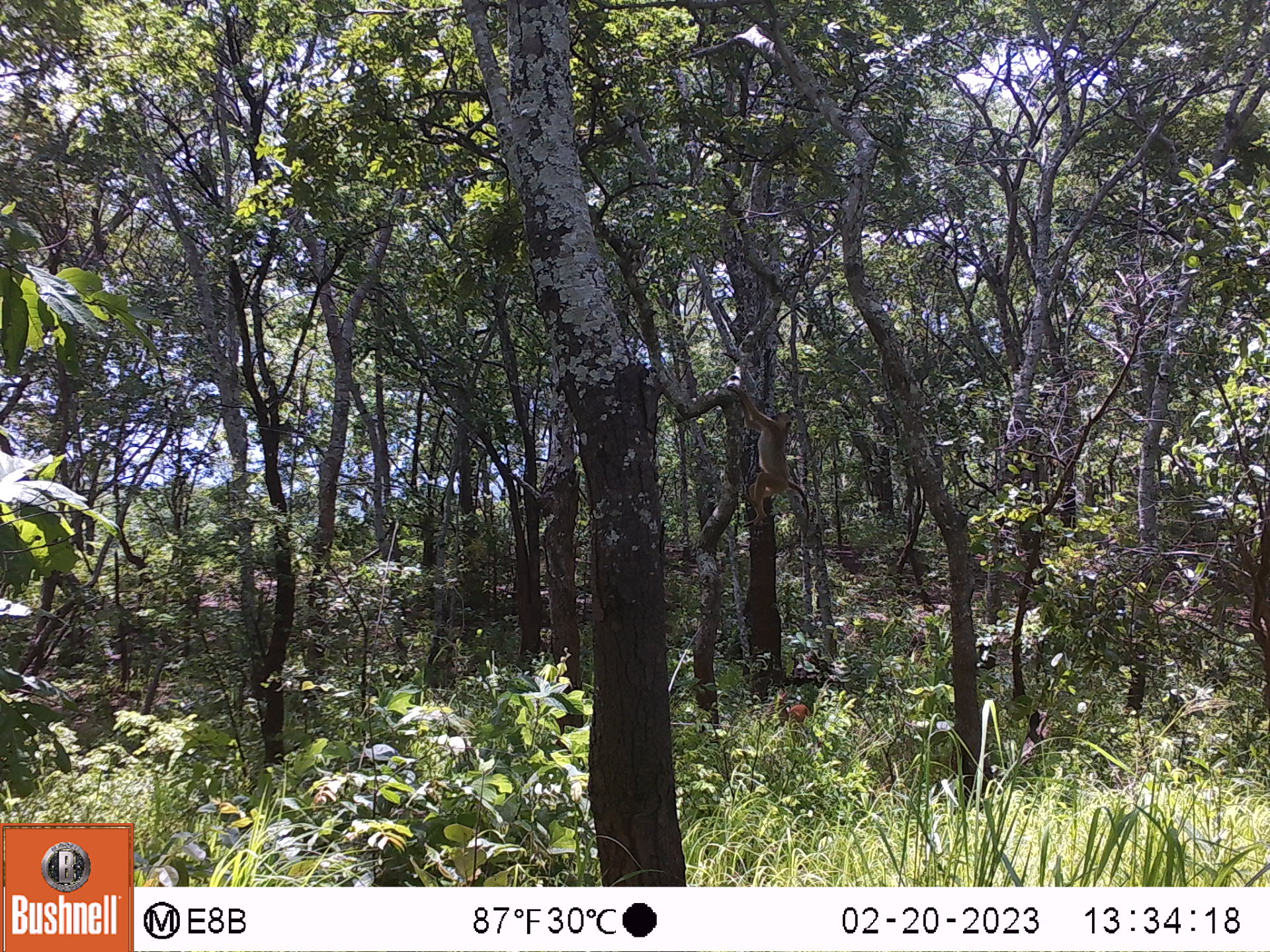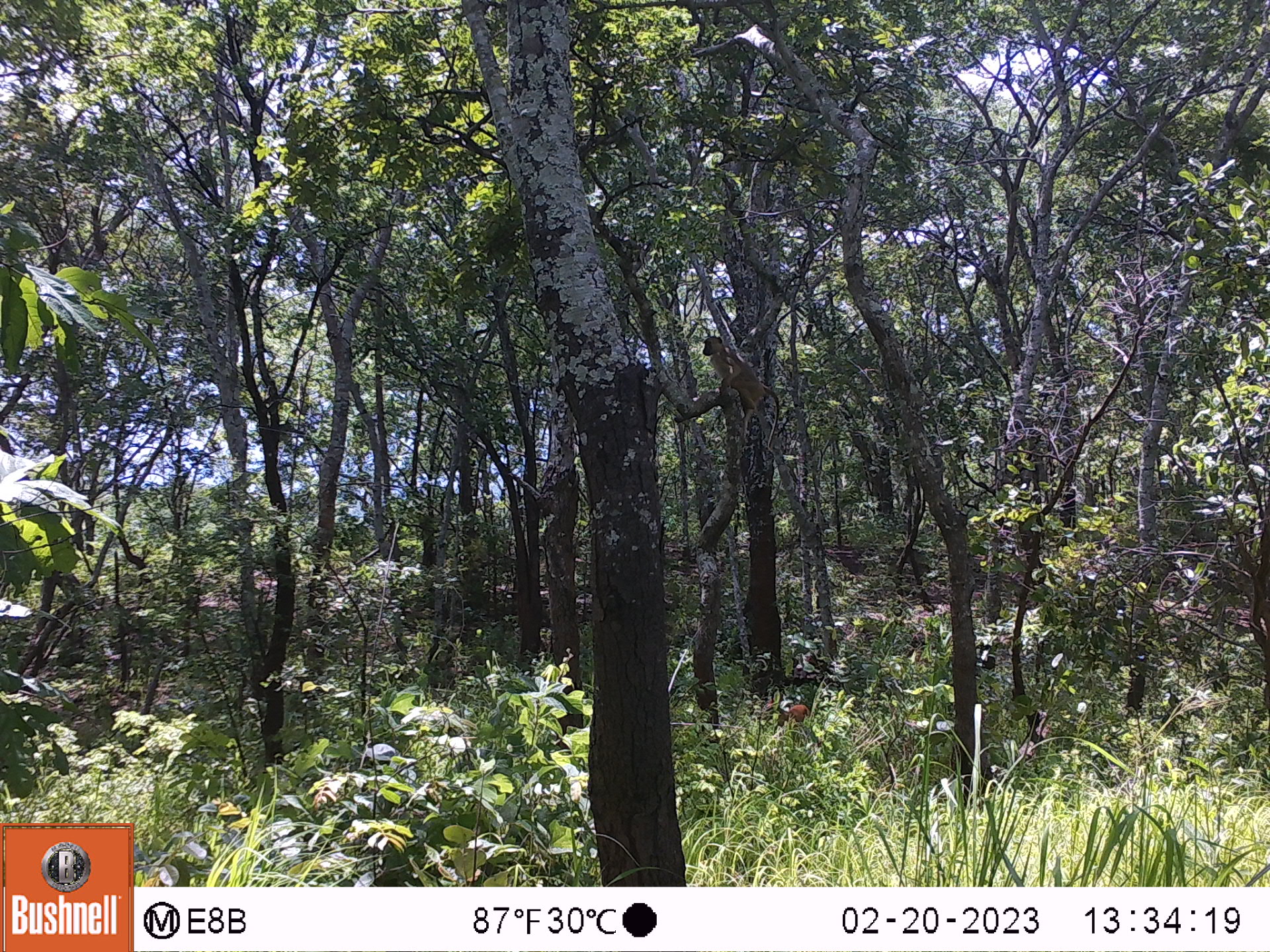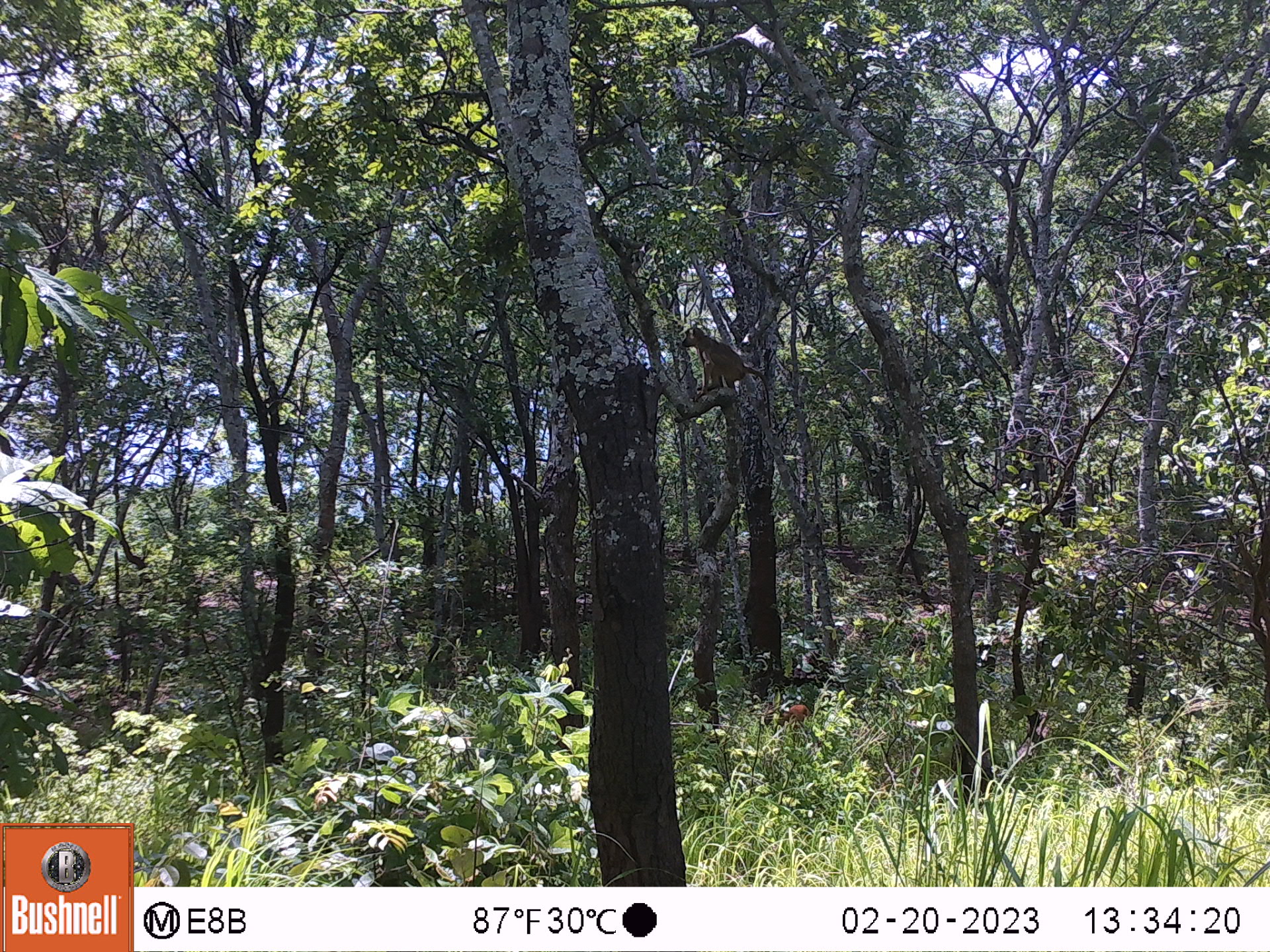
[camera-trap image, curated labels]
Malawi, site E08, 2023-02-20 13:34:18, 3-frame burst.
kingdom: Animalia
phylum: Chordata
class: Mammalia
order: Primates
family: Cercopithecidae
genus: Papio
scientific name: Papio cynocephalus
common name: yellow baboon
Yellow baboon (Papio cynocephalus), count 1.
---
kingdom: Animalia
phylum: Chordata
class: Mammalia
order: Artiodactyla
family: Bovidae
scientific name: Antilopinae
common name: small antelope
Small antelope (Antilopinae), count 1.